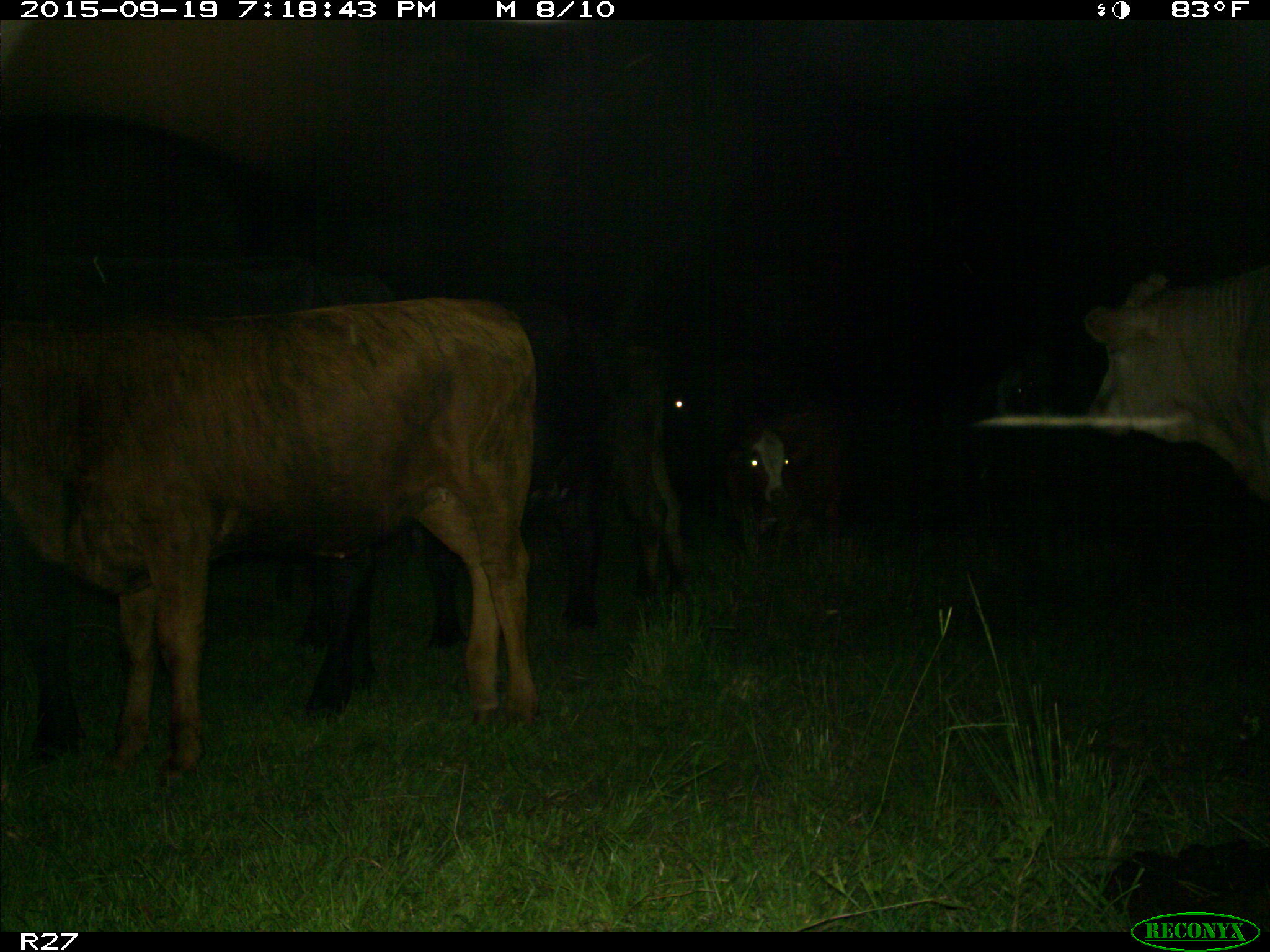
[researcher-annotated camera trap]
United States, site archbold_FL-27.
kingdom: Animalia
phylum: Chordata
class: Mammalia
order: Artiodactyla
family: Bovidae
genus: Bos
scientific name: Bos taurus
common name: domestic cow